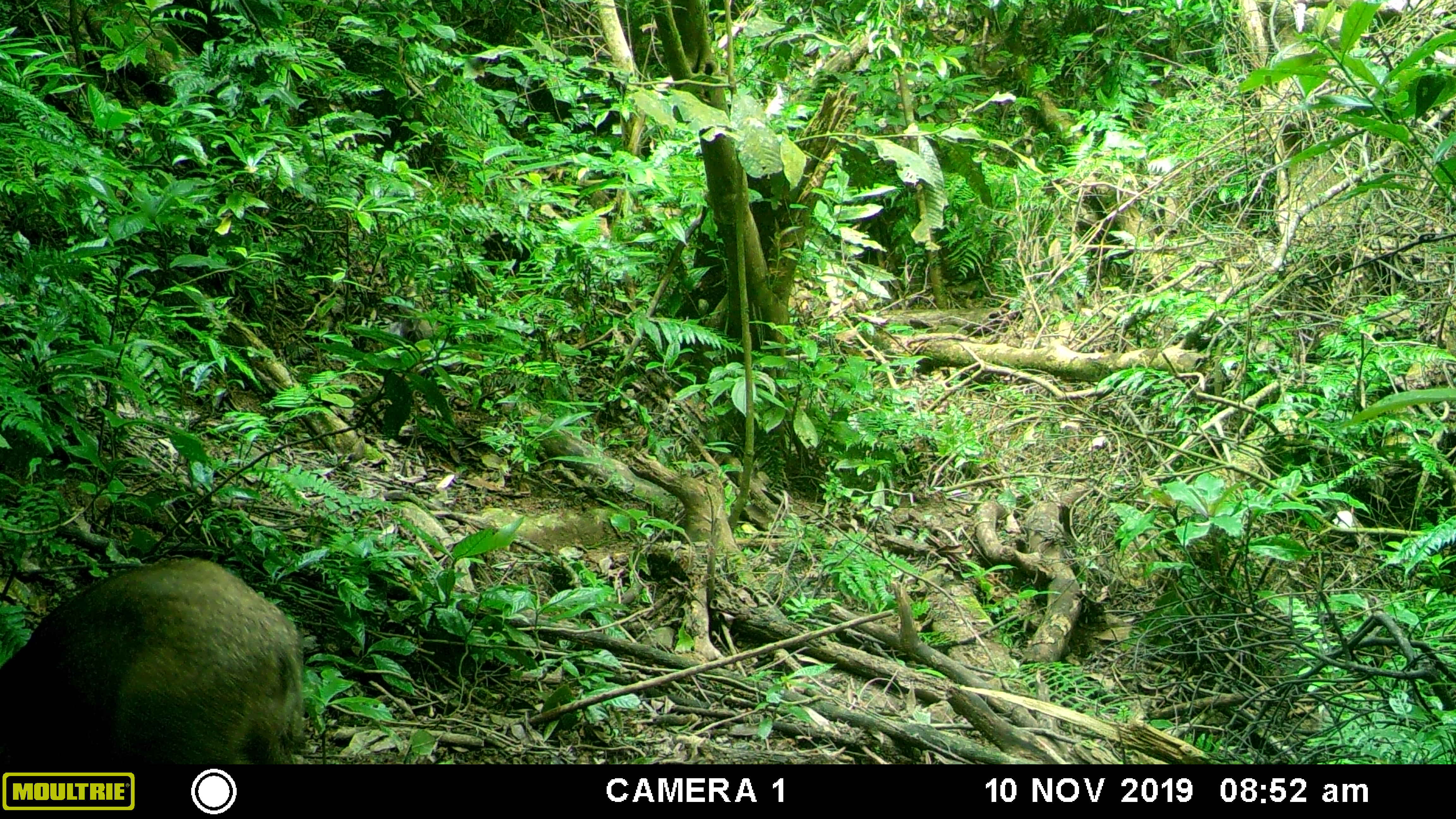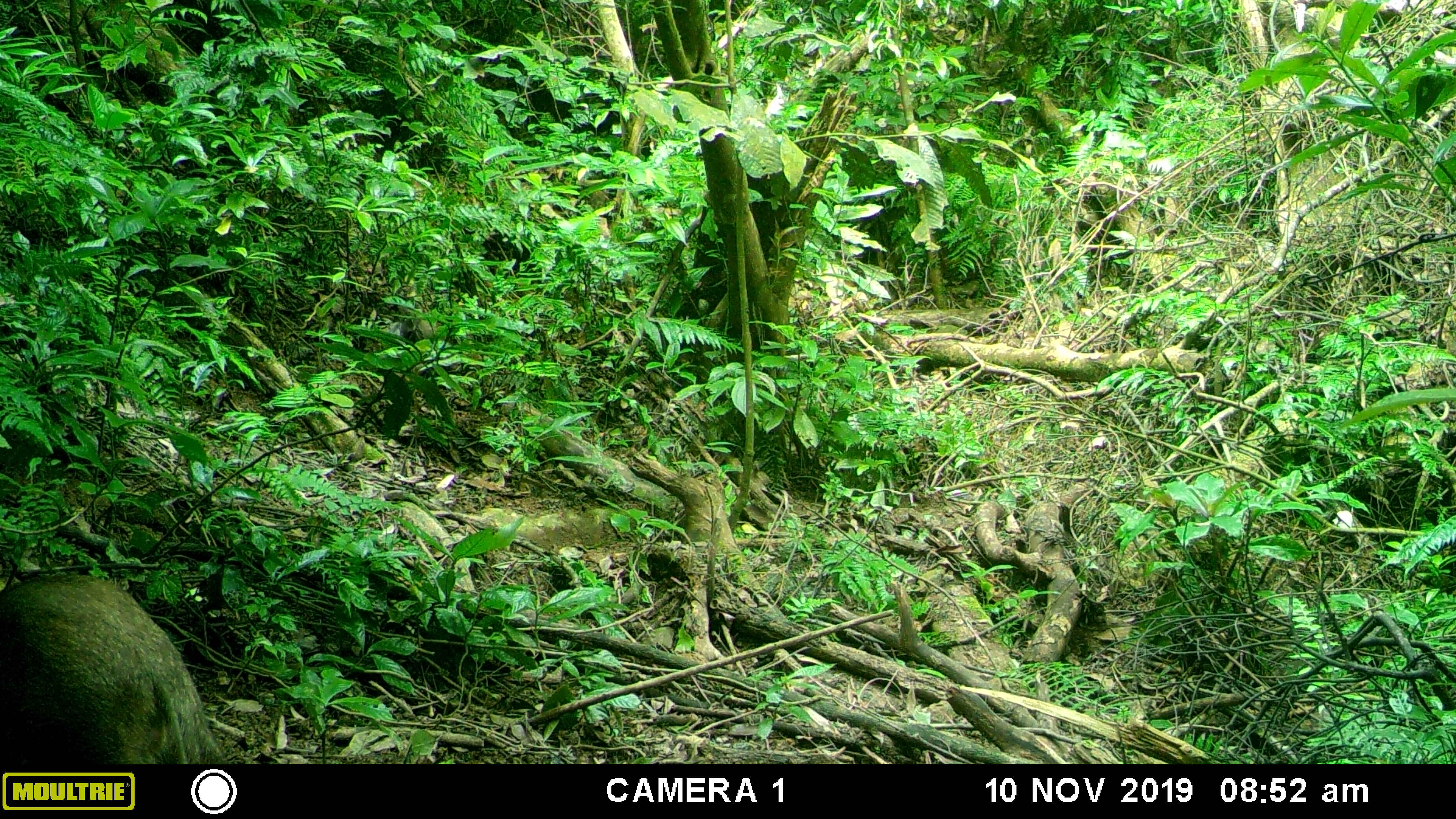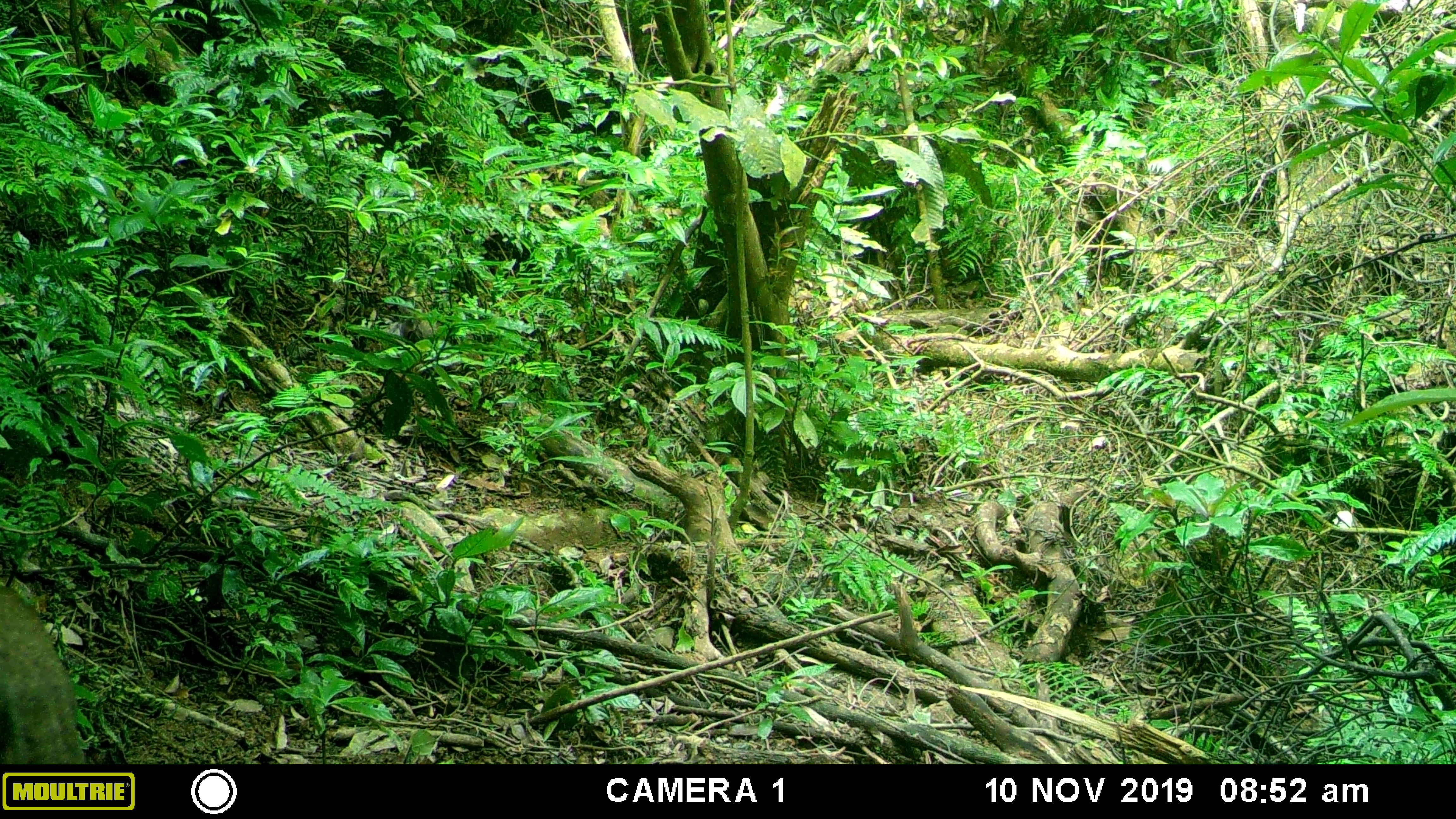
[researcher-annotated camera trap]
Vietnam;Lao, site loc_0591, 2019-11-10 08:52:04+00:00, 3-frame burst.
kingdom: Animalia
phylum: Chordata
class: Mammalia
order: Artiodactyla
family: Suidae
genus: Sus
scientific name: Sus scrofa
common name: eurasian wild pig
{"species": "eurasian wild pig (Sus scrofa)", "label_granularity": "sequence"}